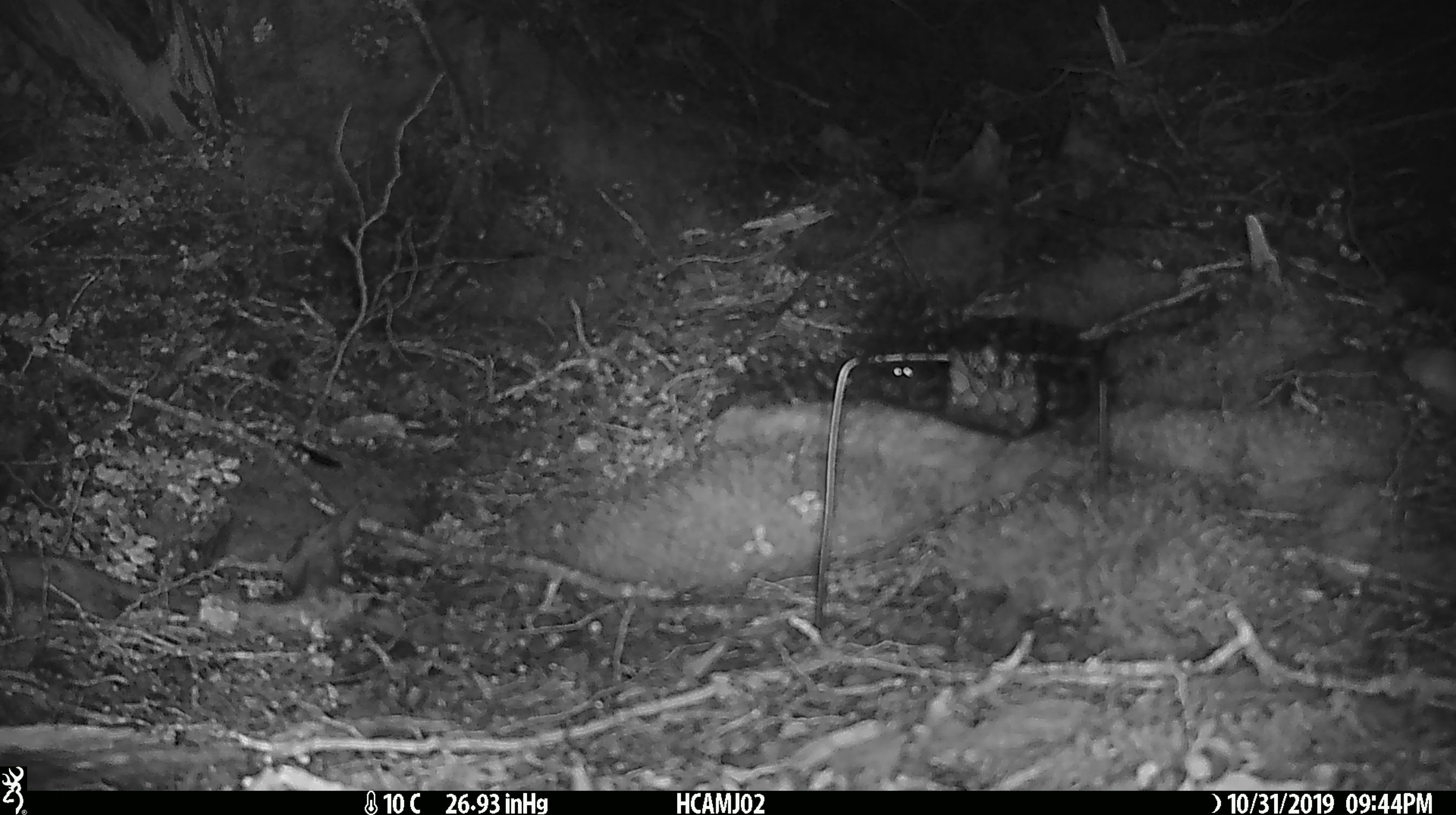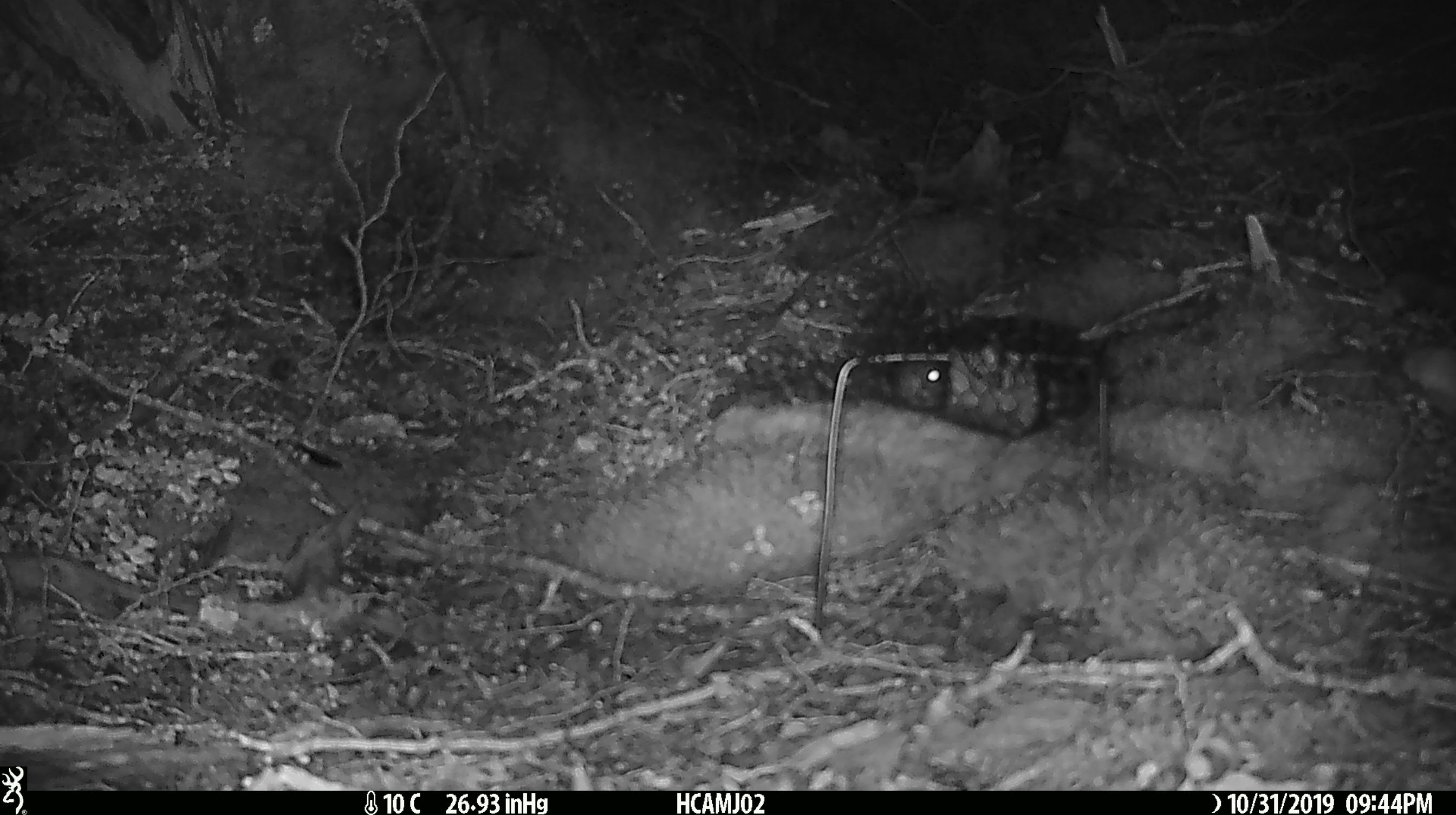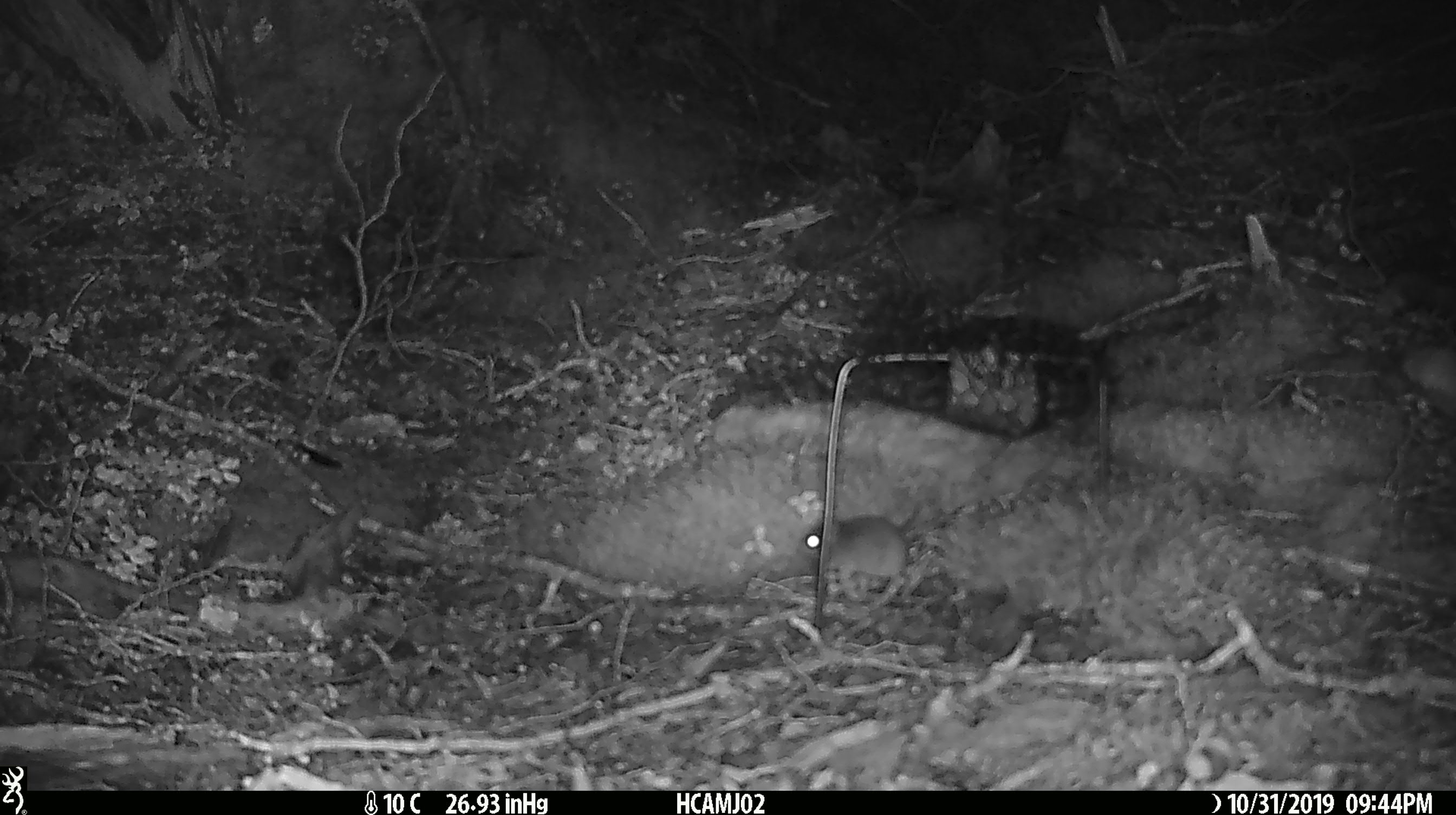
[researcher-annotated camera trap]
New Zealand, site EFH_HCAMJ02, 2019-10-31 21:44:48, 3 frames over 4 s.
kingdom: Animalia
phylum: Chordata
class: Mammalia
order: Rodentia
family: Muridae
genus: Mus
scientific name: Mus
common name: mouse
Mouse (Mus).